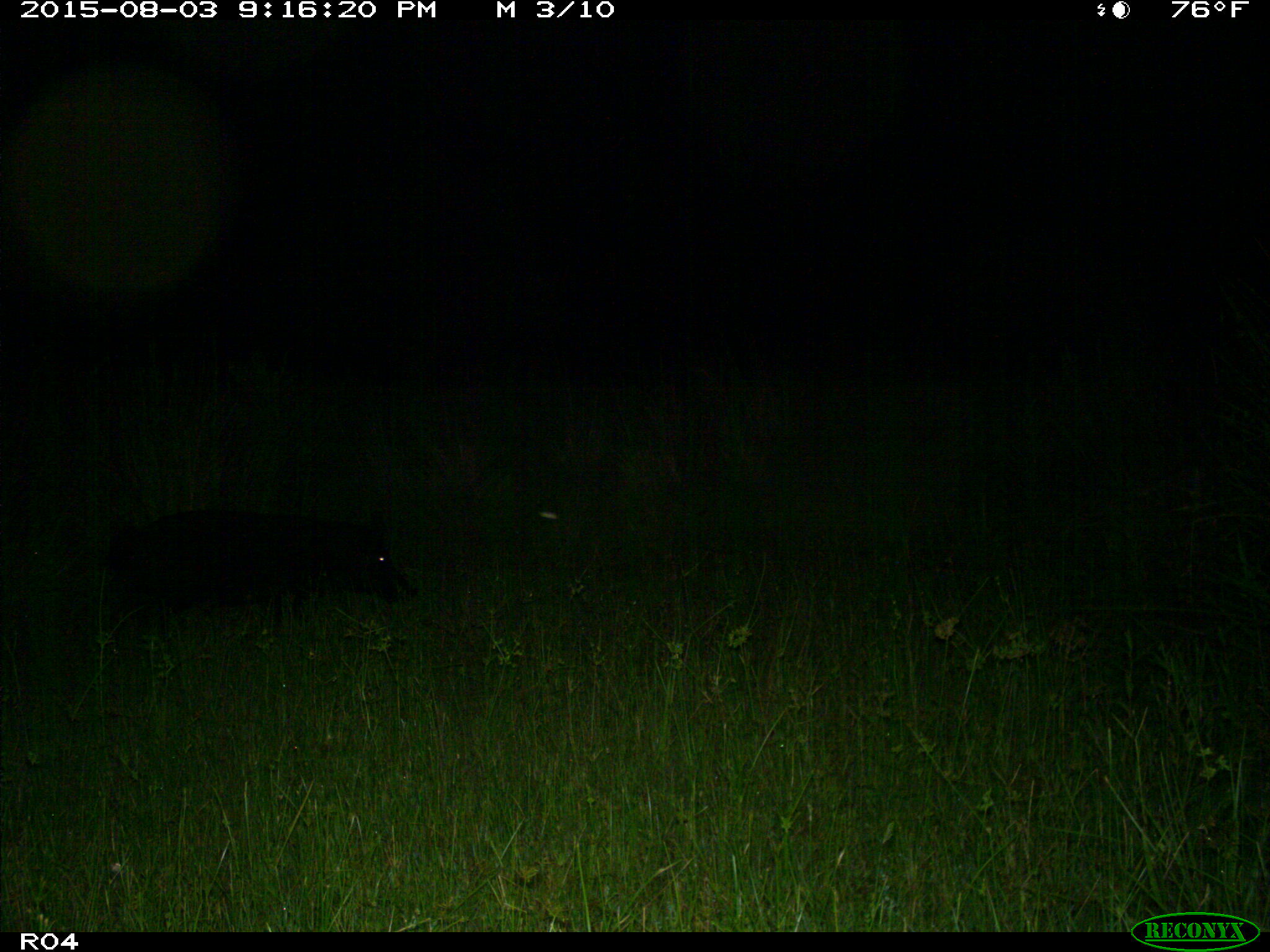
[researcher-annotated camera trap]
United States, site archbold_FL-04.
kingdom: Animalia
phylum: Chordata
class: Mammalia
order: Artiodactyla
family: Suidae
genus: Sus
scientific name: Sus scrofa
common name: wild boar